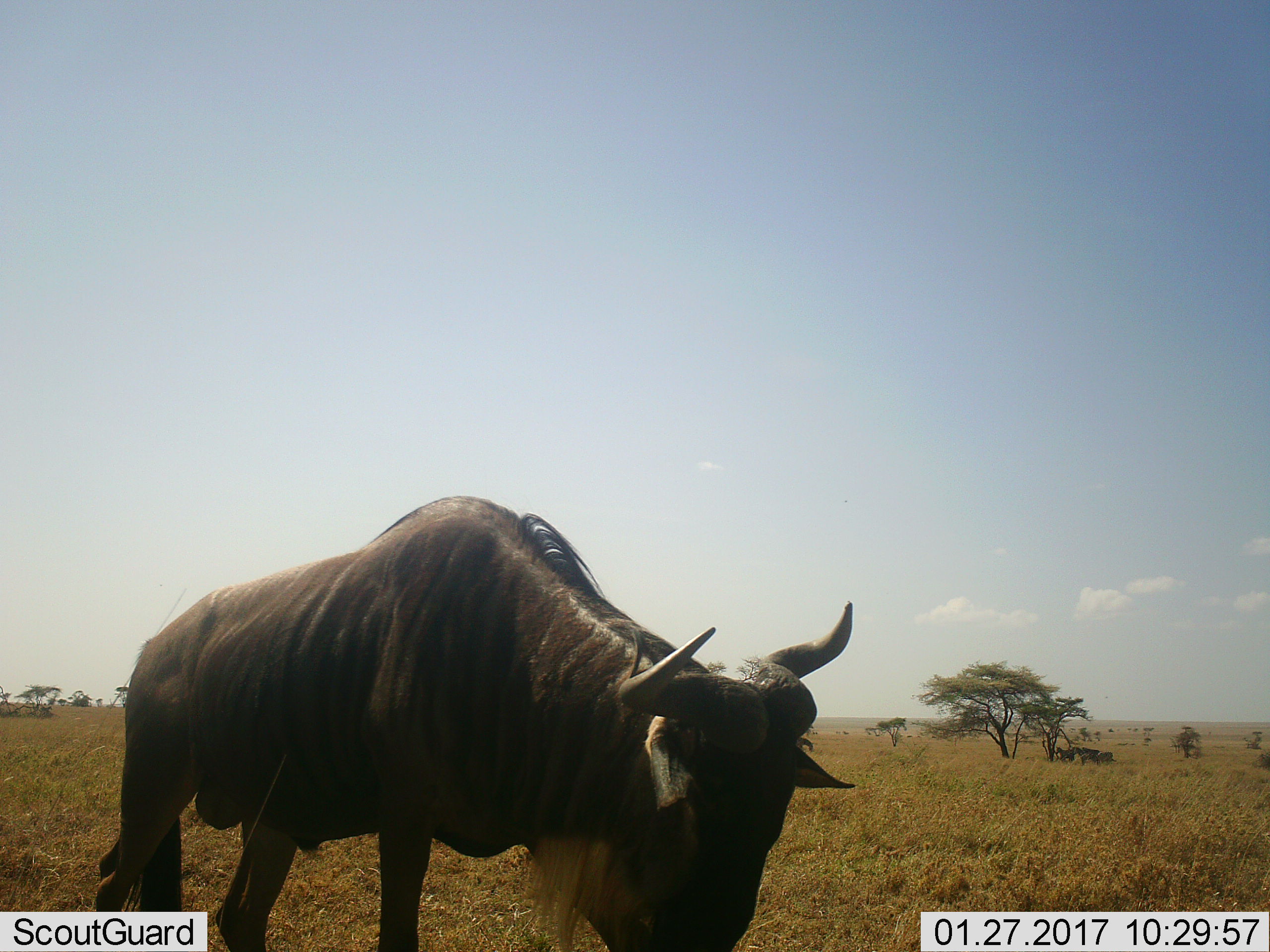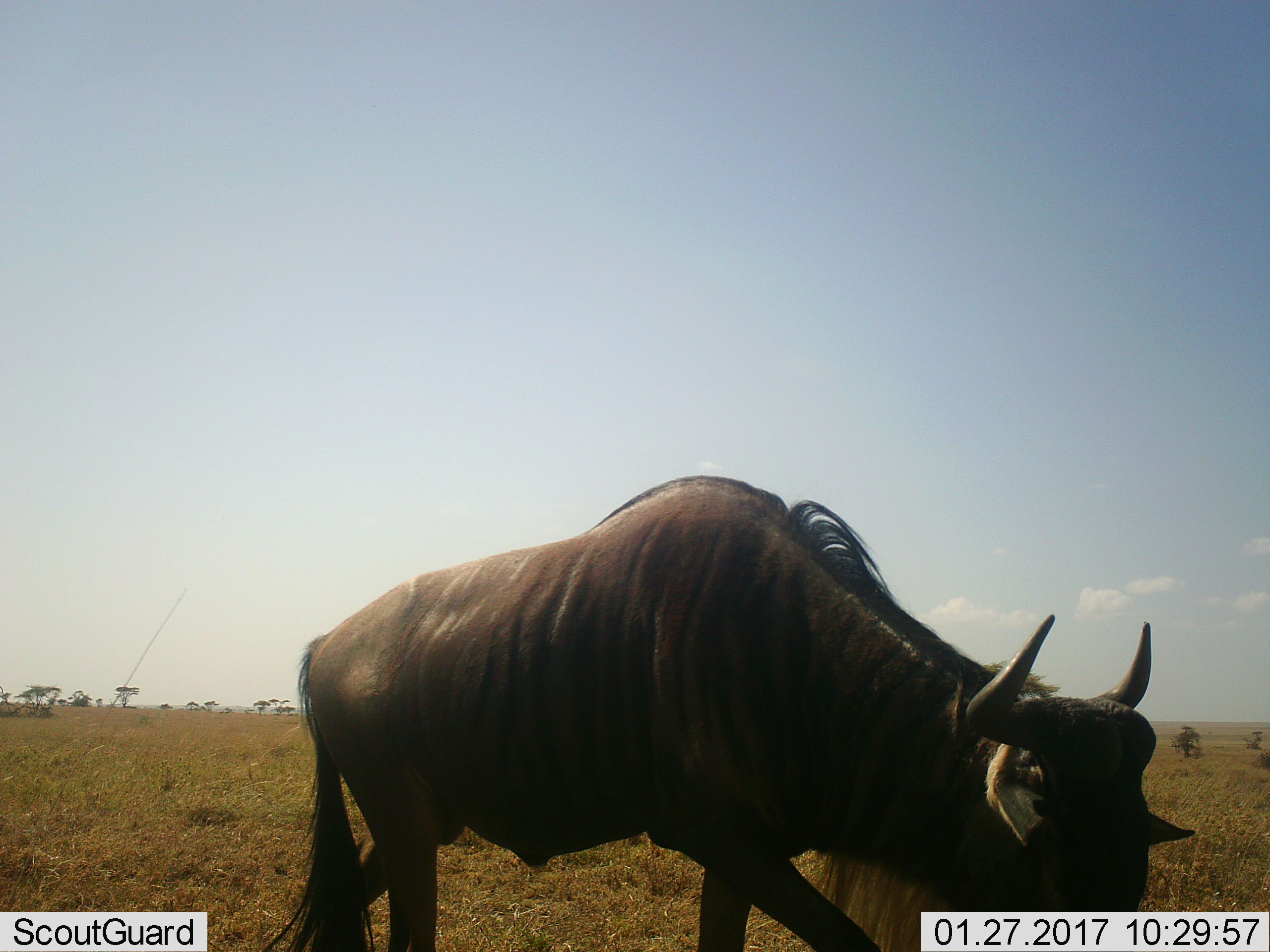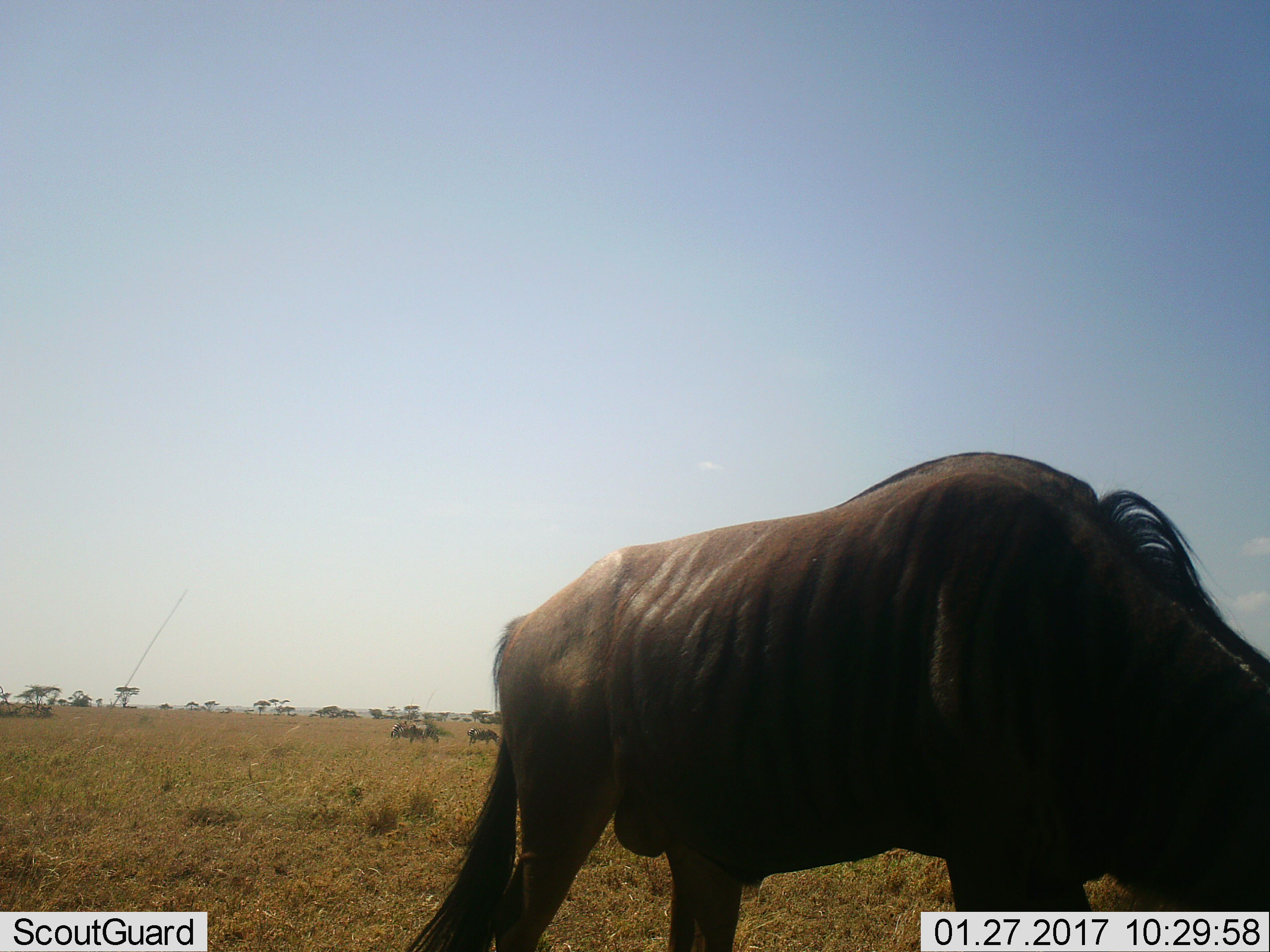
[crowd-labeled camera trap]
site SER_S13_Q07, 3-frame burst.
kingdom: Animalia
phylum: Chordata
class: Mammalia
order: Artiodactyla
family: Bovidae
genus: Connochaetes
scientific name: Connochaetes taurinus taurinus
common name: blue wildebeest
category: wildebeestblue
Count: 1.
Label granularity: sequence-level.